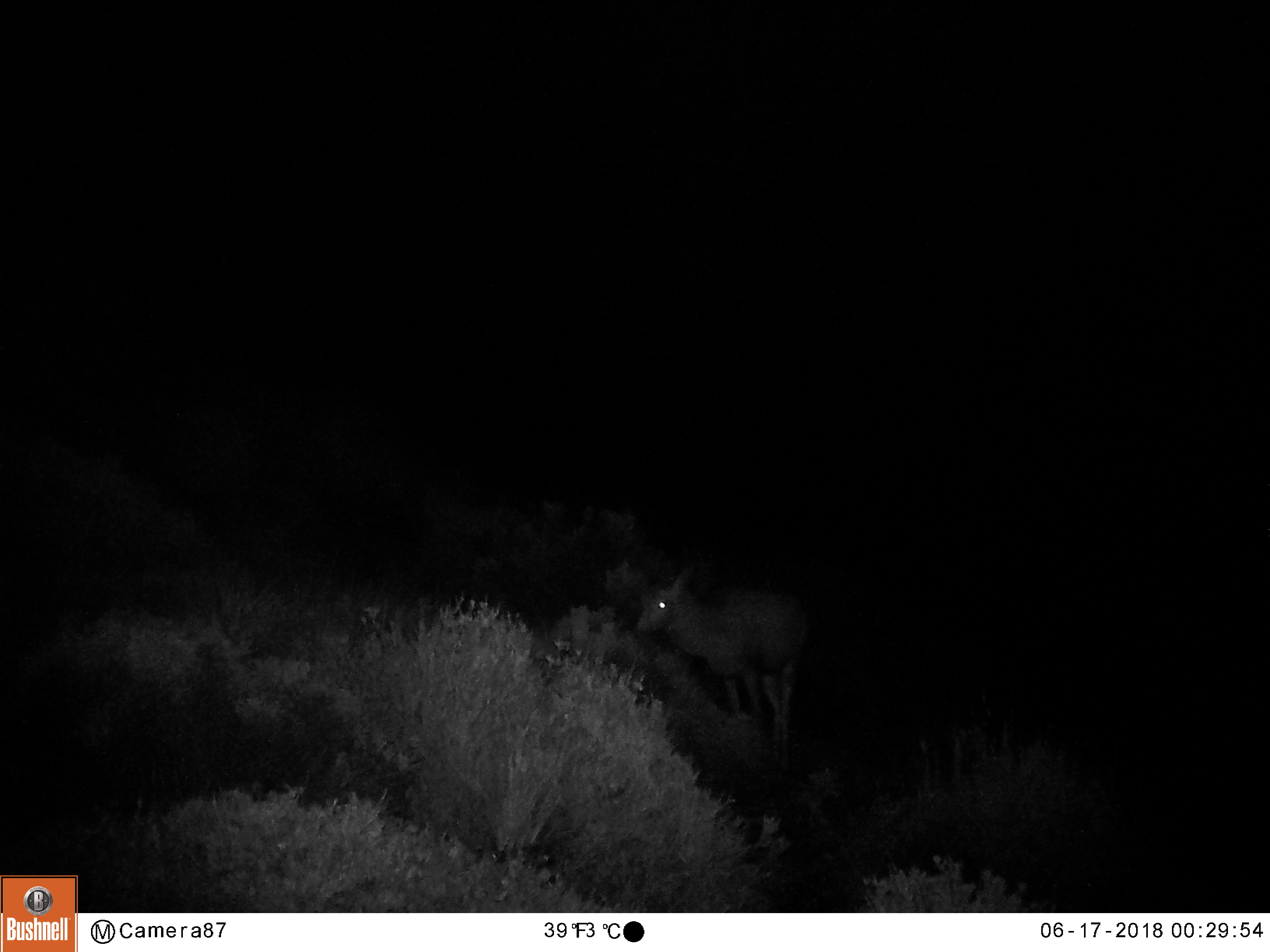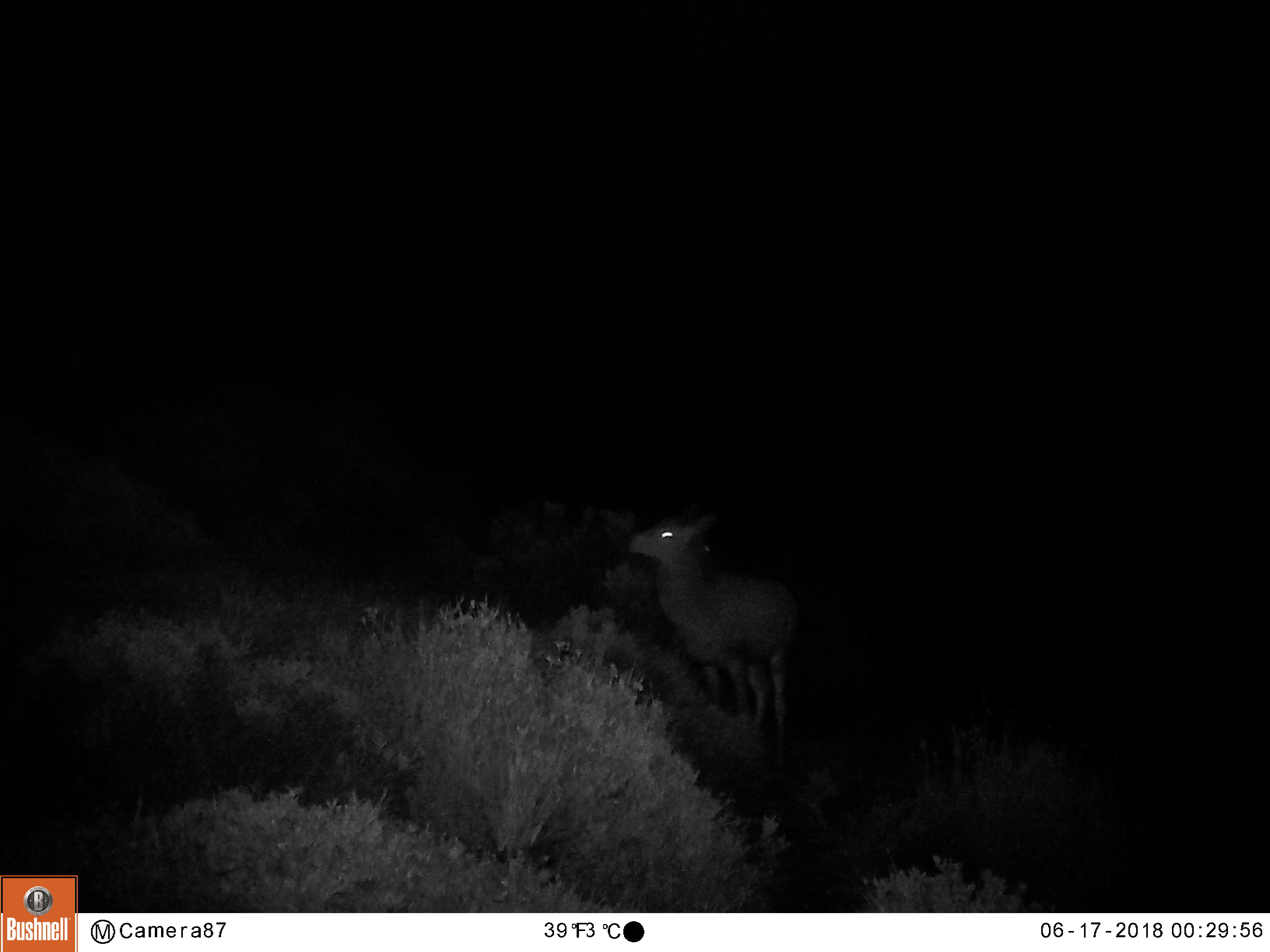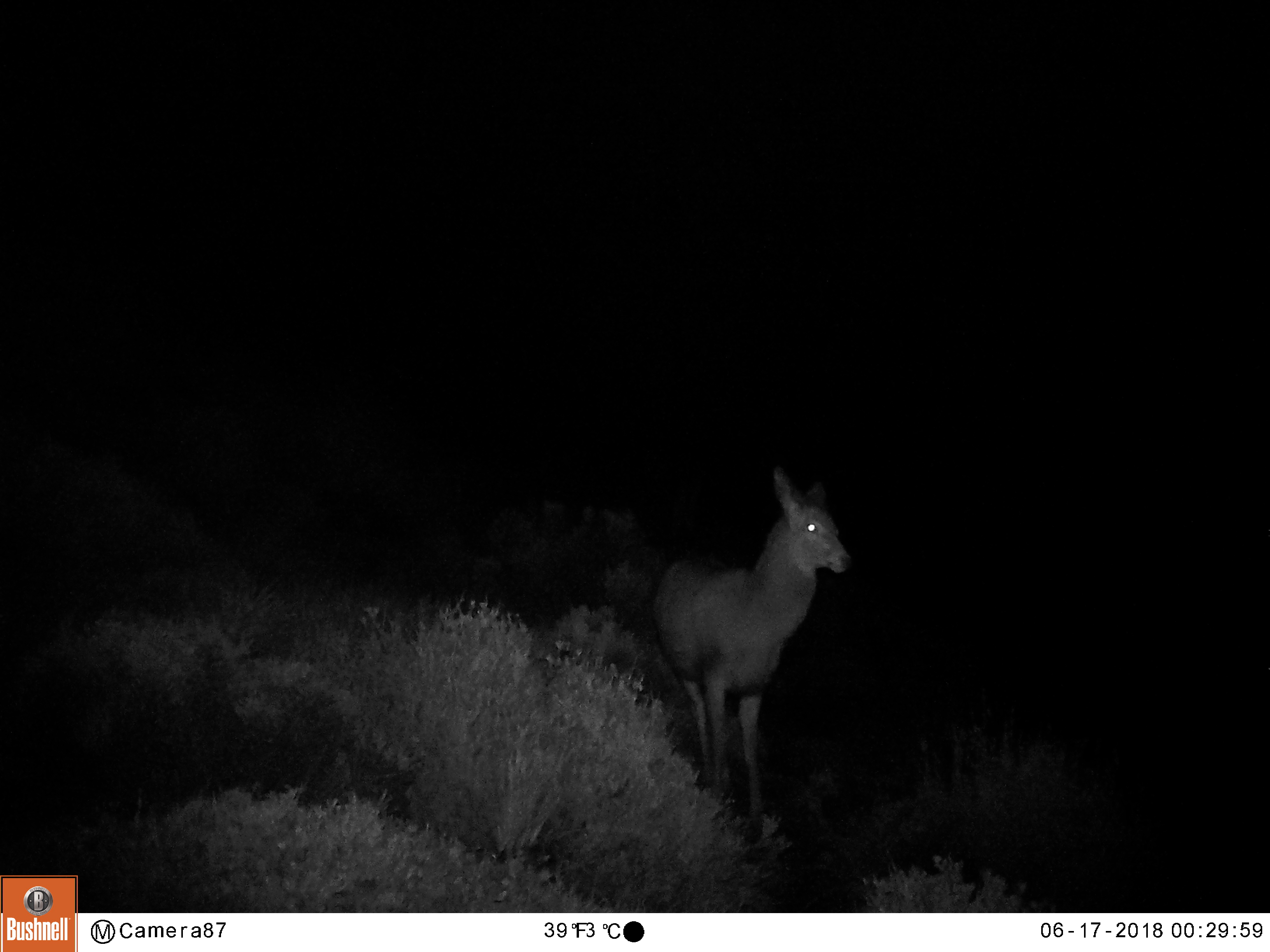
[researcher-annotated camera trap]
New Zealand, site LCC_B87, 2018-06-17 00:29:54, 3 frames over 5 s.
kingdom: Animalia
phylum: Chordata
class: Mammalia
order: Artiodactyla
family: Cervidae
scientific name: Cervidae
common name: deer